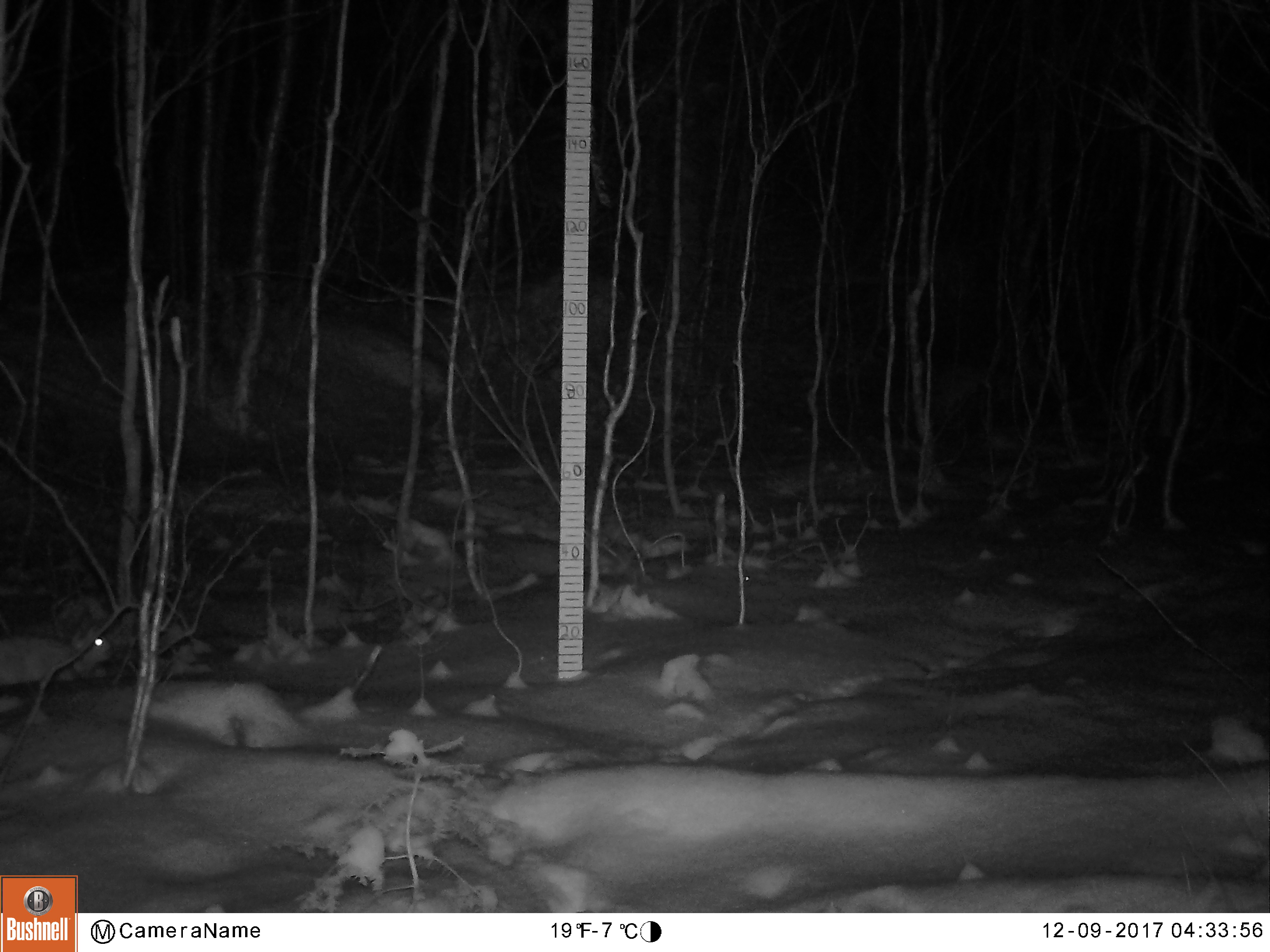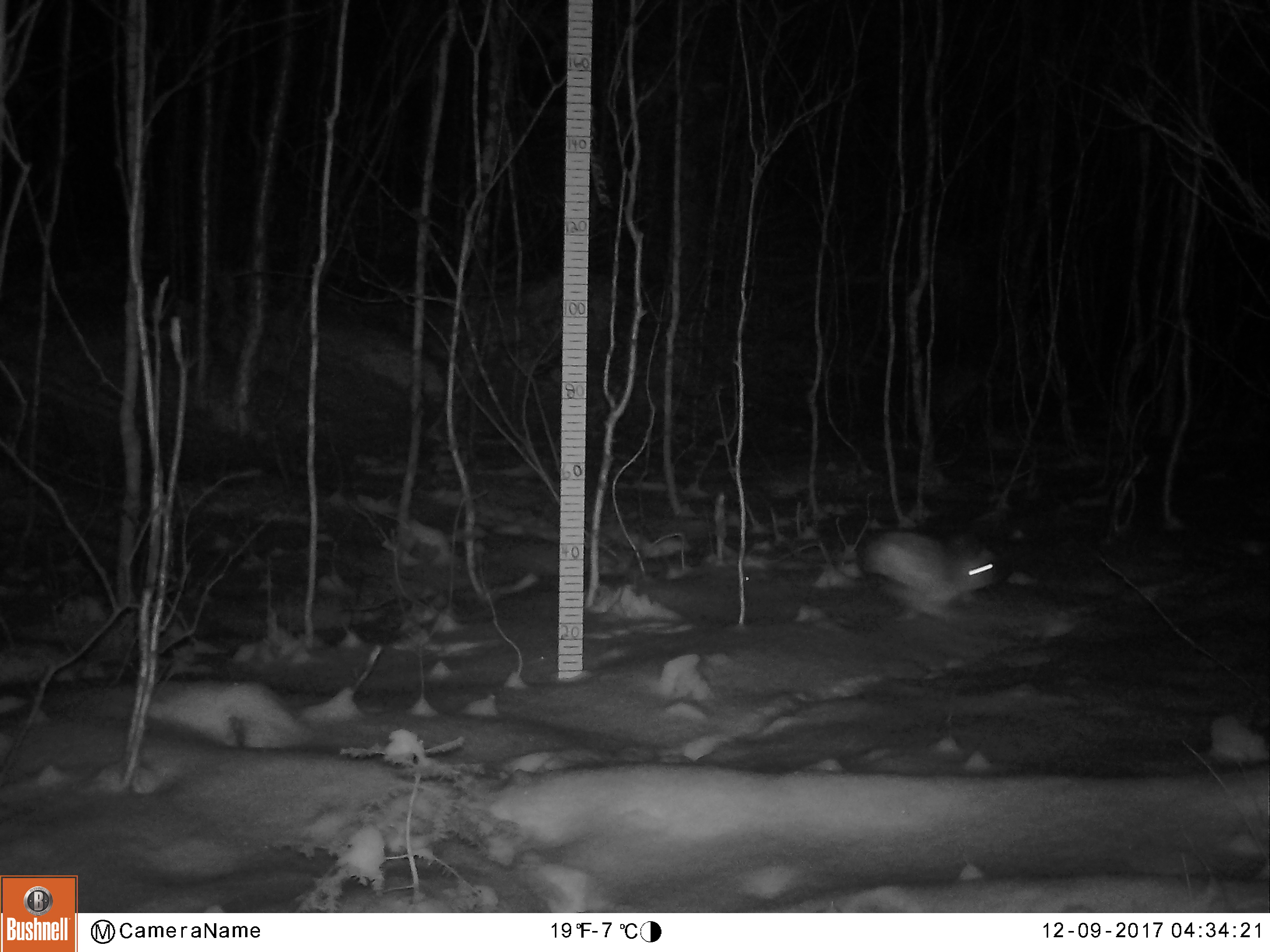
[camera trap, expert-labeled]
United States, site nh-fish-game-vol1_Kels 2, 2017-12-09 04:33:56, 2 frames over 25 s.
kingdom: Animalia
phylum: Chordata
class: Mammalia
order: Lagomorpha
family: Leporidae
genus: Lepus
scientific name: Lepus americanus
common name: snowshoe hare